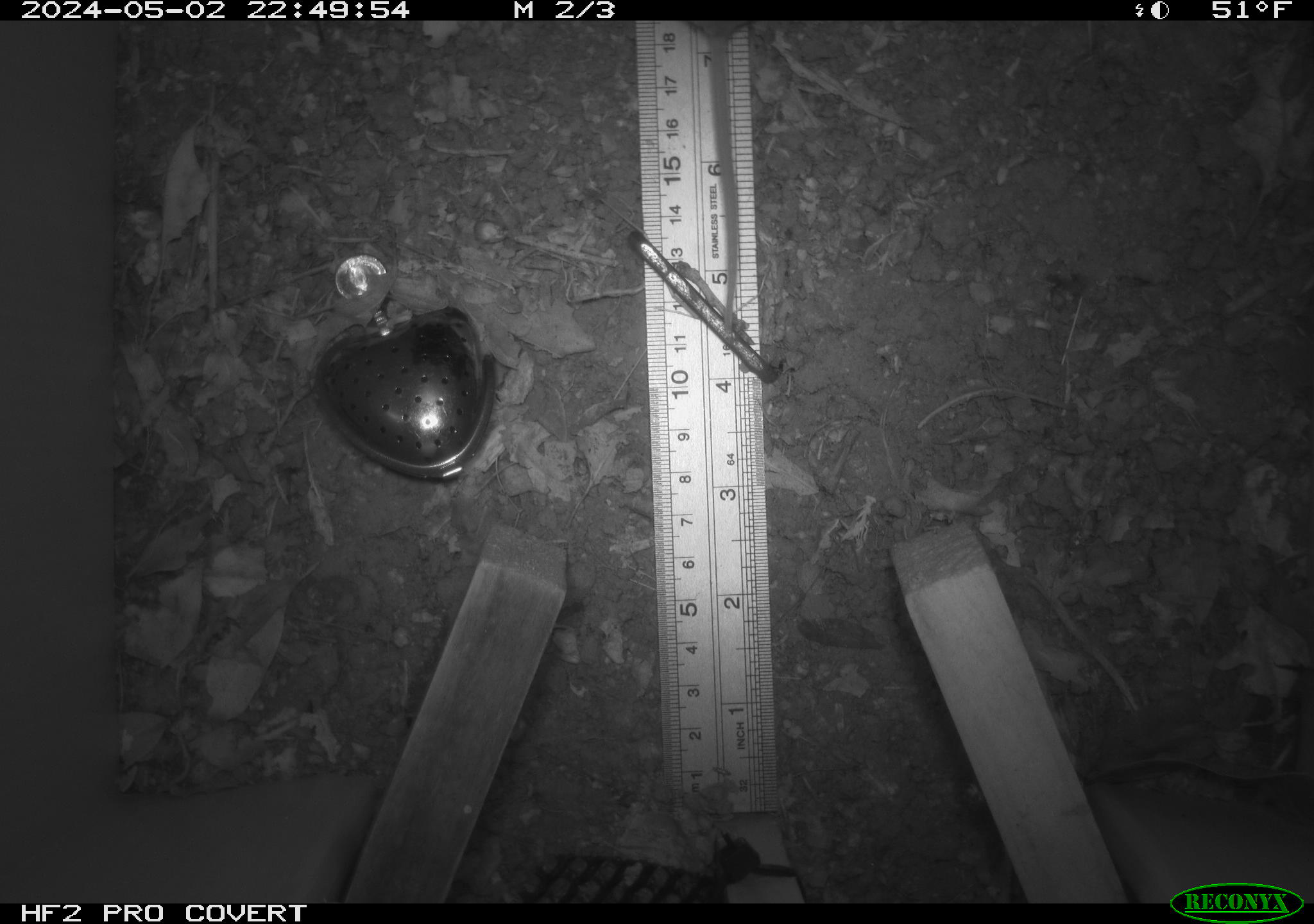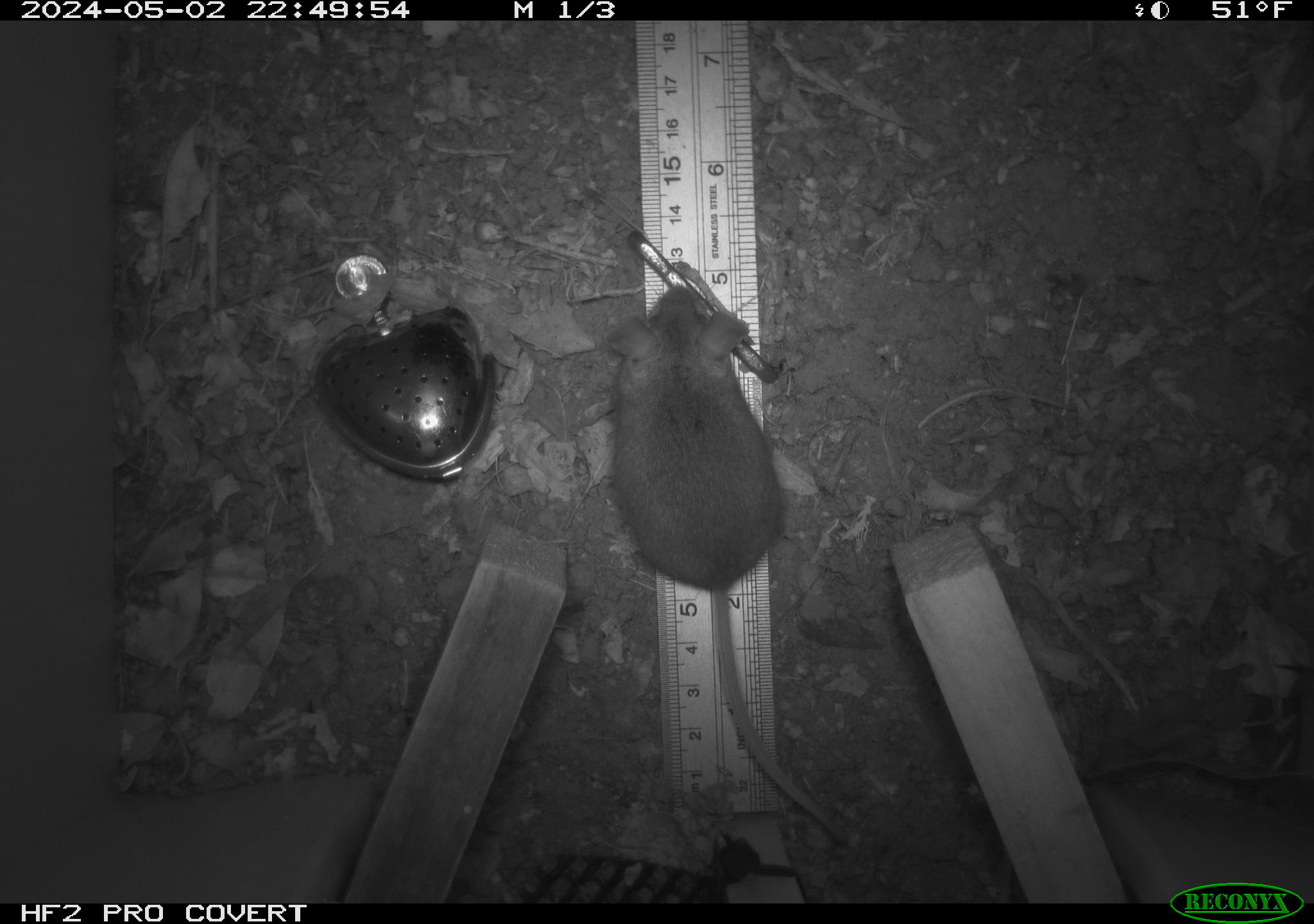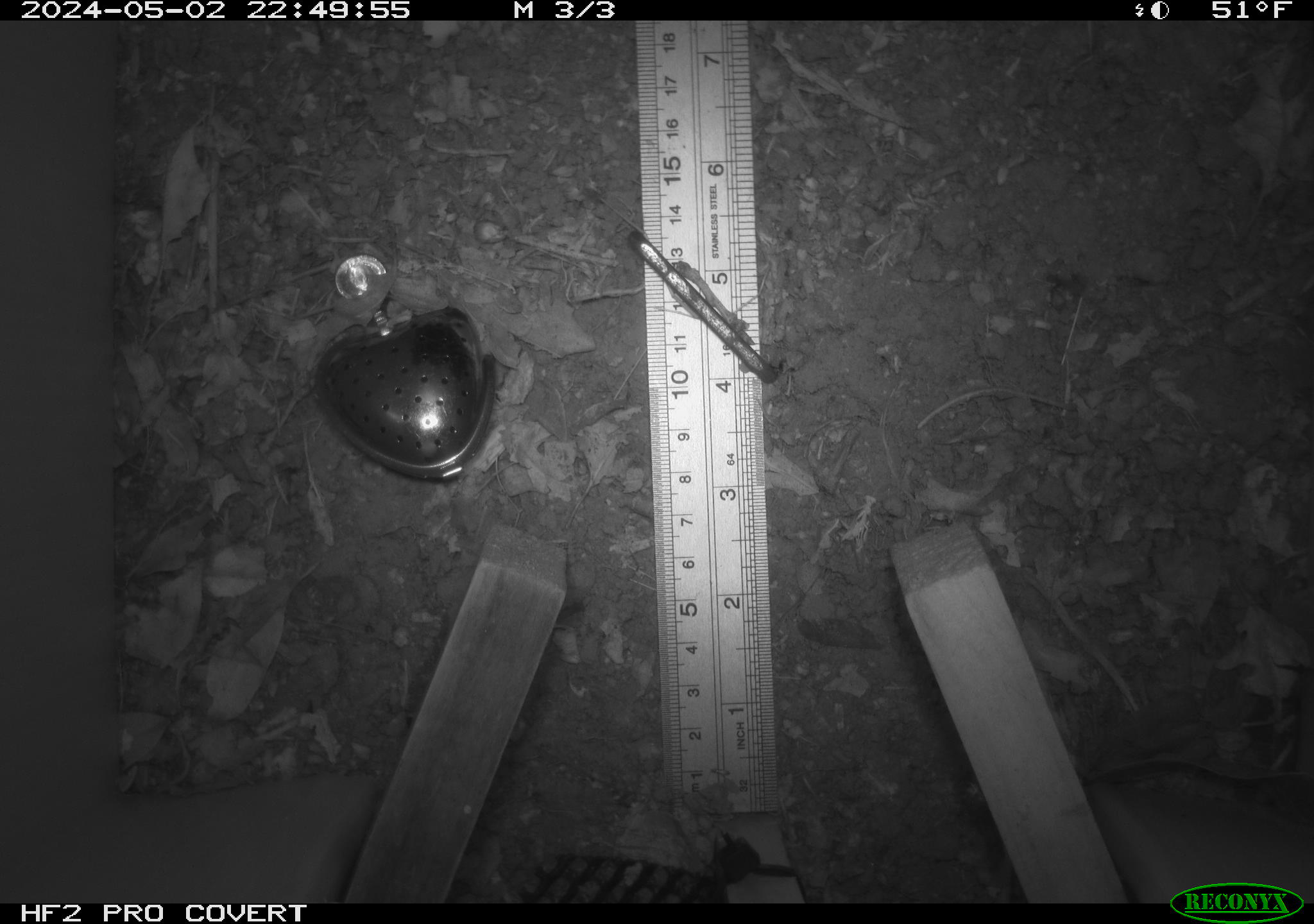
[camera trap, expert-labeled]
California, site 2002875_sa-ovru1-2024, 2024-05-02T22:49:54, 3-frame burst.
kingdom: Animalia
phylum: Chordata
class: Mammalia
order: Rodentia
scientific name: Rodentia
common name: rodent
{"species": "rodent (Rodentia)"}